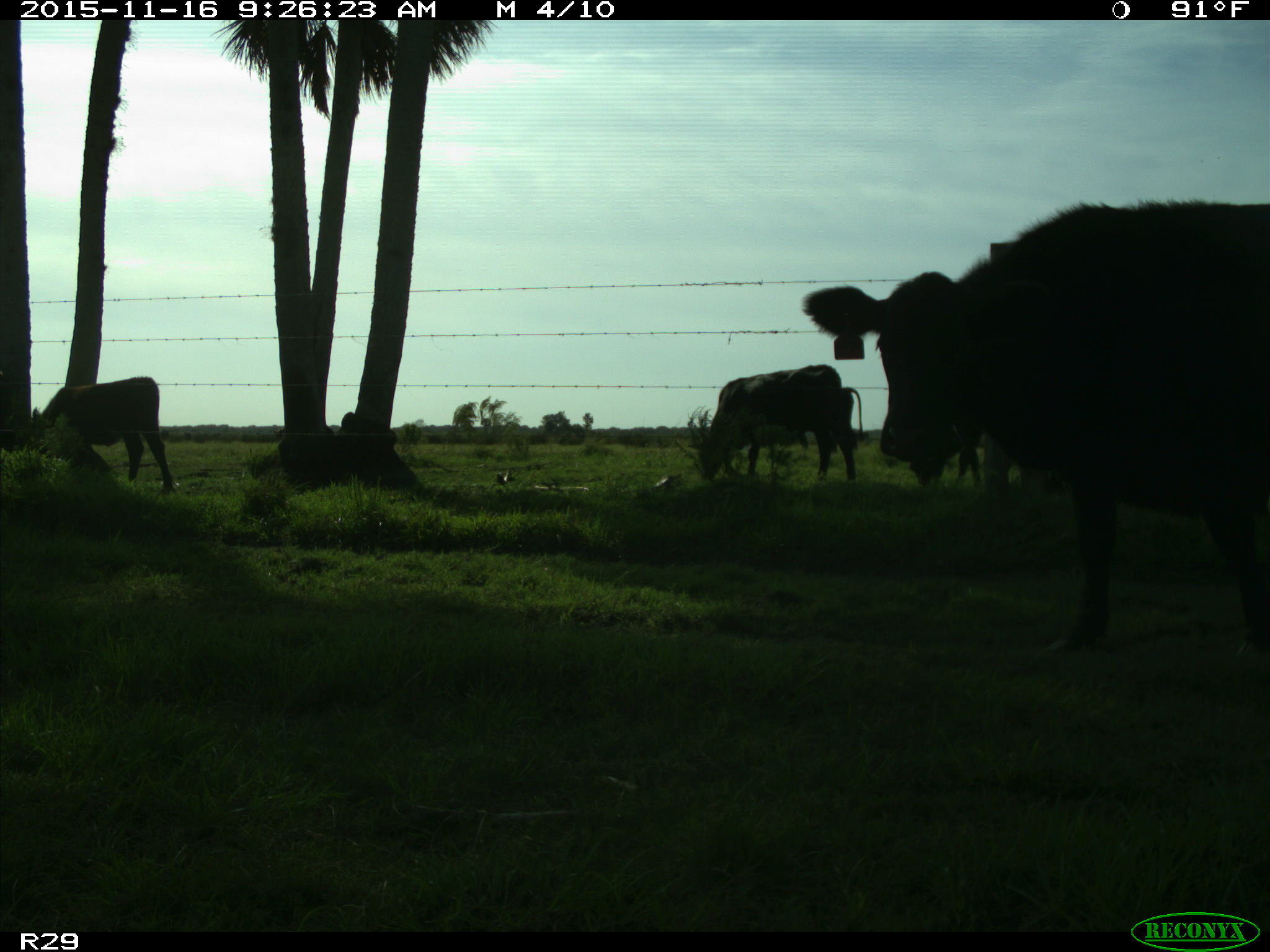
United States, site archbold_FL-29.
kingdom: Animalia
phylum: Chordata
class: Mammalia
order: Artiodactyla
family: Bovidae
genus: Bos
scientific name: Bos taurus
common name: domestic cow